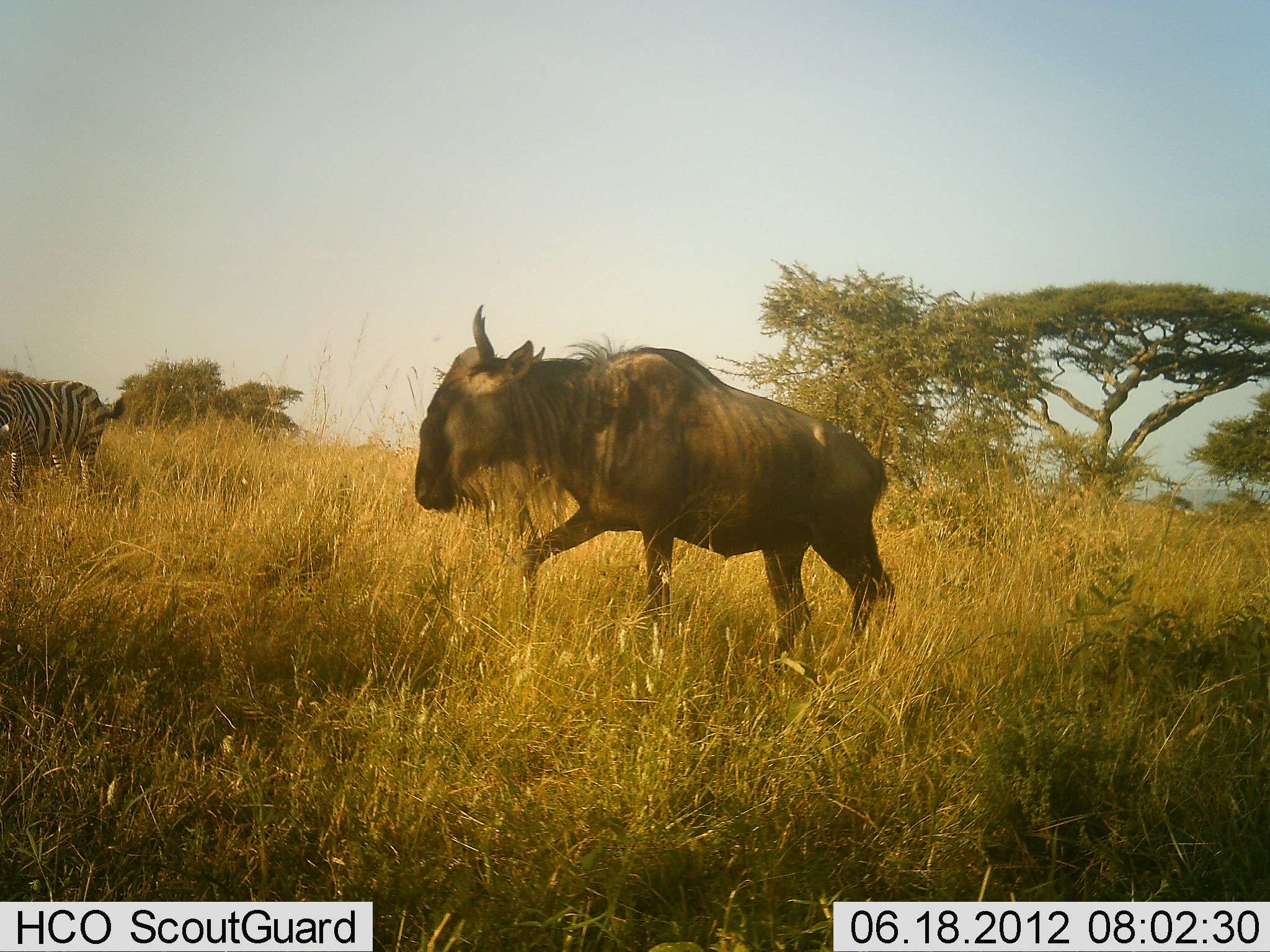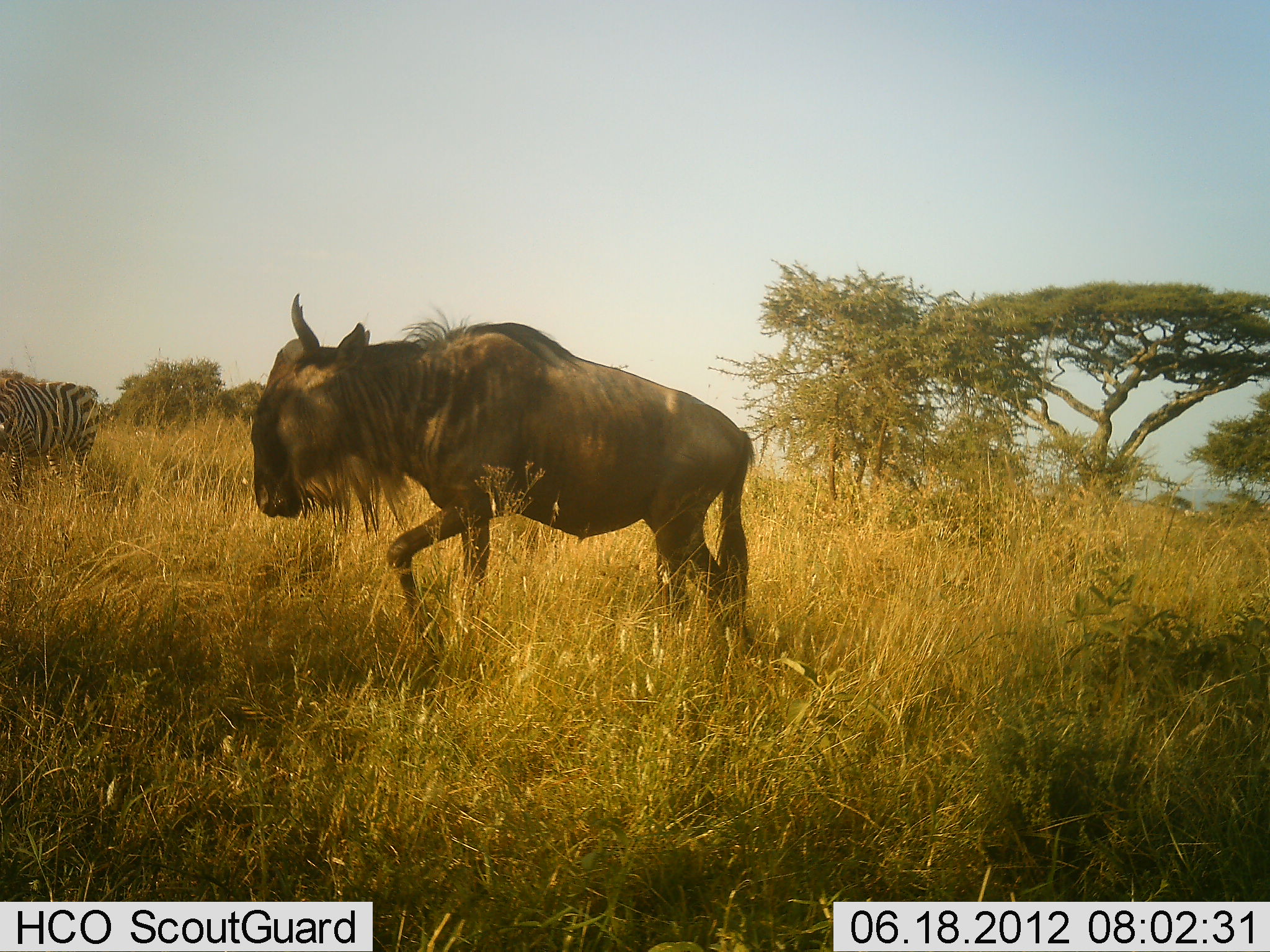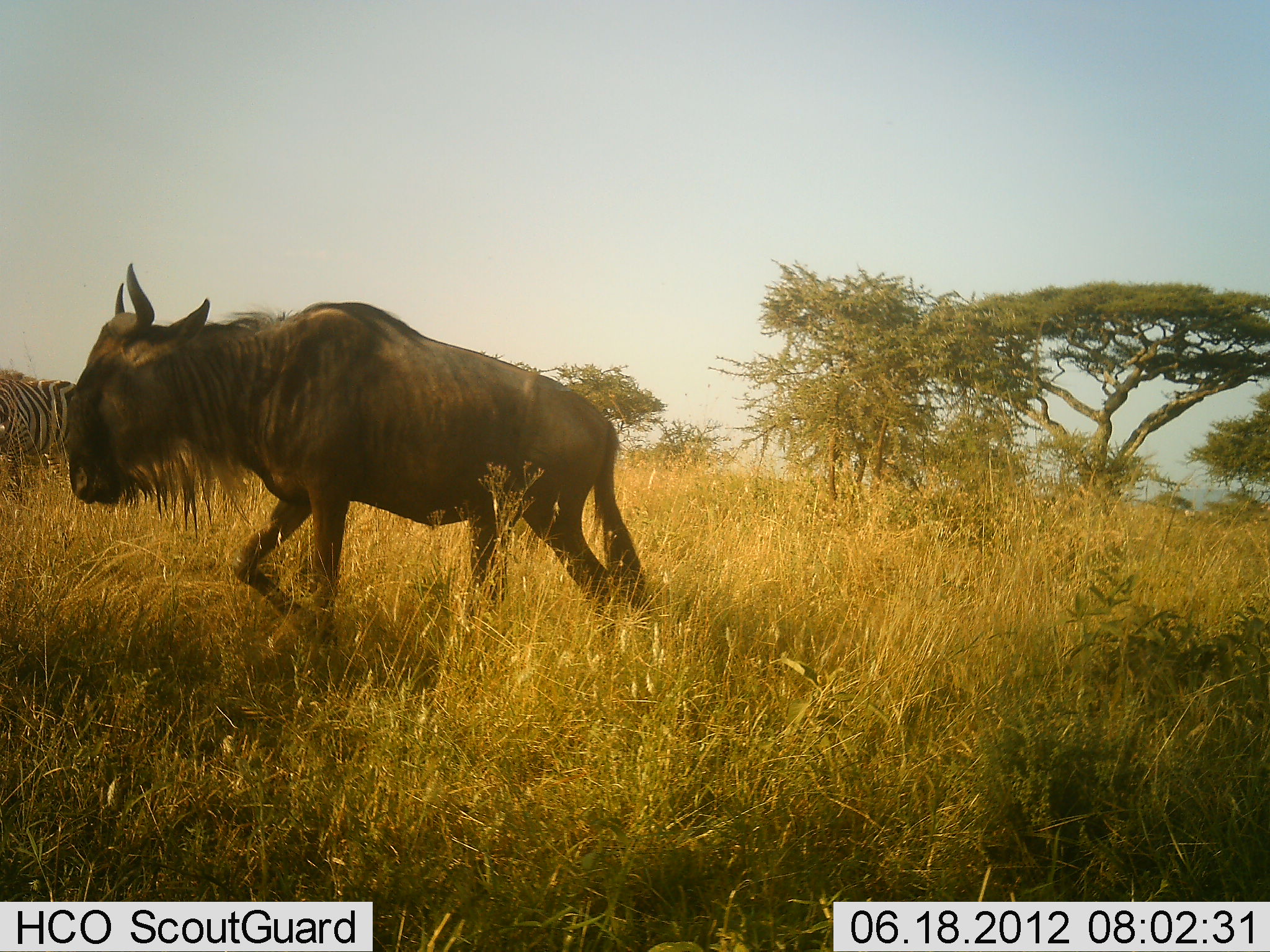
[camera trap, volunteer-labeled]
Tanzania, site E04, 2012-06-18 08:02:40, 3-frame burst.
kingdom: Animalia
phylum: Chordata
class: Mammalia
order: Artiodactyla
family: Bovidae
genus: Connochaetes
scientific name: Connochaetes taurinus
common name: blue wildebeest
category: wildebeest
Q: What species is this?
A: Wildebeest (blue wildebeest) (Connochaetes taurinus).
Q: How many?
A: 1.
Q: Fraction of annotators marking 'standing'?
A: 8%.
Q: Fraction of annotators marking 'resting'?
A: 0%.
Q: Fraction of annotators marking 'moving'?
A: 92%.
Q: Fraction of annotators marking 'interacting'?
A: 0%.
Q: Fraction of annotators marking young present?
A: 0%.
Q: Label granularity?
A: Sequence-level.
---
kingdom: Animalia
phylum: Chordata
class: Mammalia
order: Perissodactyla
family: Equidae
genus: Equus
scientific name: Equus quagga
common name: plains zebra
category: zebra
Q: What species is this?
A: Zebra (plains zebra) (Equus quagga).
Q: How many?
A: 1.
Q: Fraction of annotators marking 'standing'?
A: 70%.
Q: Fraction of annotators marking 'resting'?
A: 0%.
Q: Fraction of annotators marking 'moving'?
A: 20%.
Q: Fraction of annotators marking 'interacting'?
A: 0%.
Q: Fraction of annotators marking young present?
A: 0%.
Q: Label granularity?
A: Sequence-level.